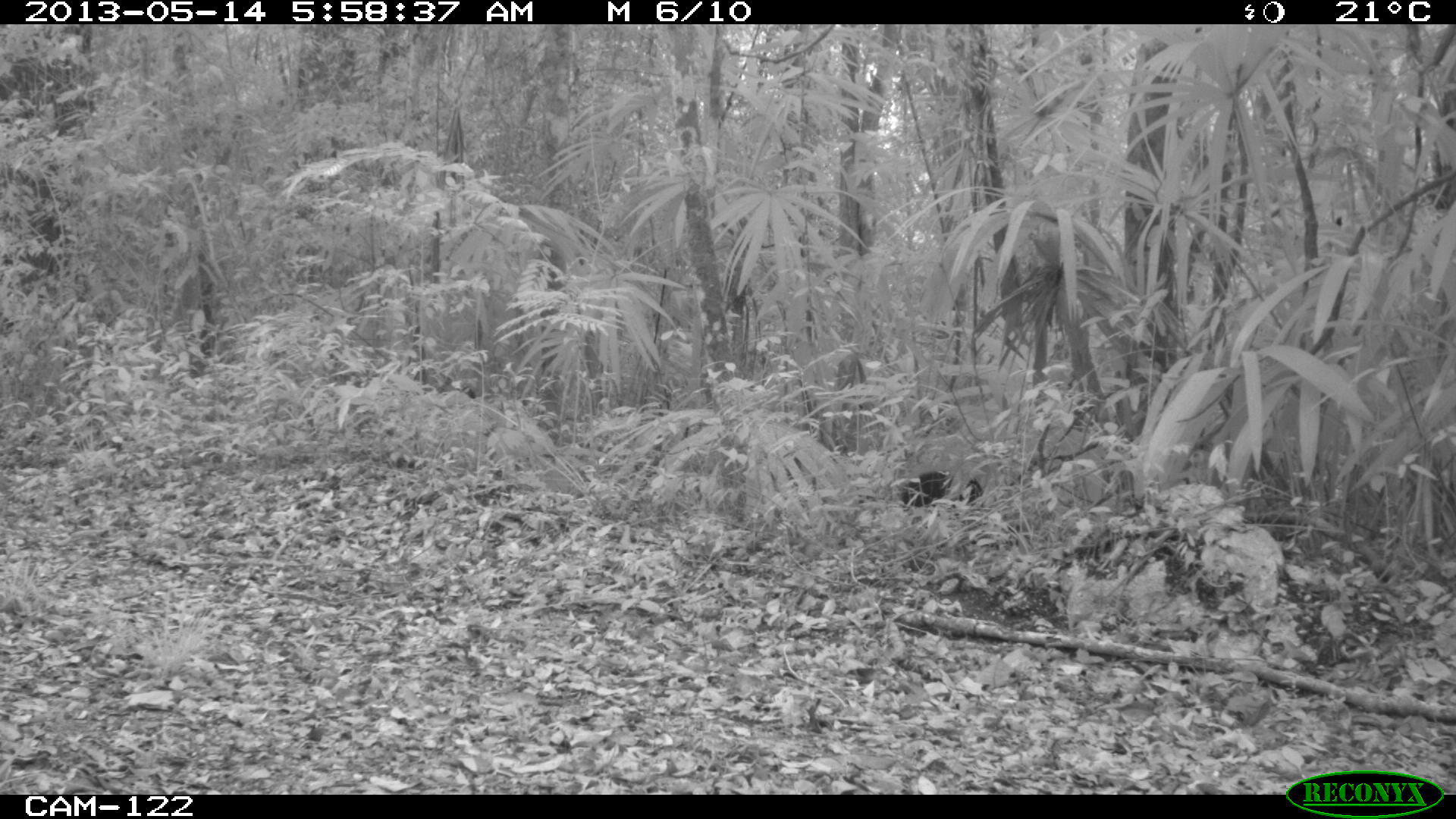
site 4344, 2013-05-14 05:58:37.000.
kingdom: Animalia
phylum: Chordata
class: Mammalia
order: Artiodactyla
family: Tayassuidae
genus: Pecari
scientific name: Pecari tajacu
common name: collared peccary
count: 1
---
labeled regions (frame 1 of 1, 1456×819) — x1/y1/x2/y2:
pecari tajacu: 899/470/983/506